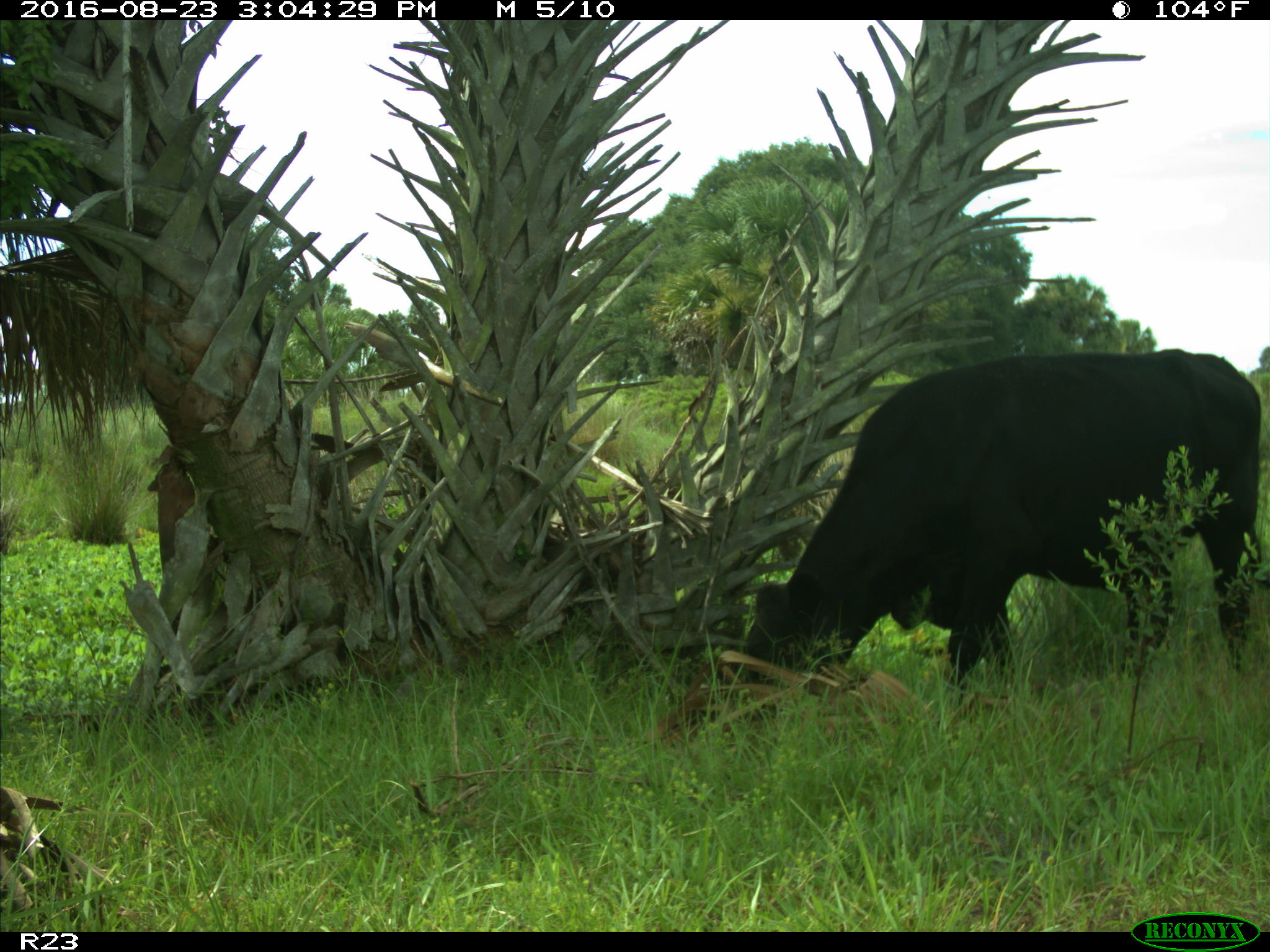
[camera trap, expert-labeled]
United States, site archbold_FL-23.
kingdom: Animalia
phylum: Chordata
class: Mammalia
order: Artiodactyla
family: Bovidae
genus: Bos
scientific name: Bos taurus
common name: domestic cow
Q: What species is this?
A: Bos taurus (domestic cow).